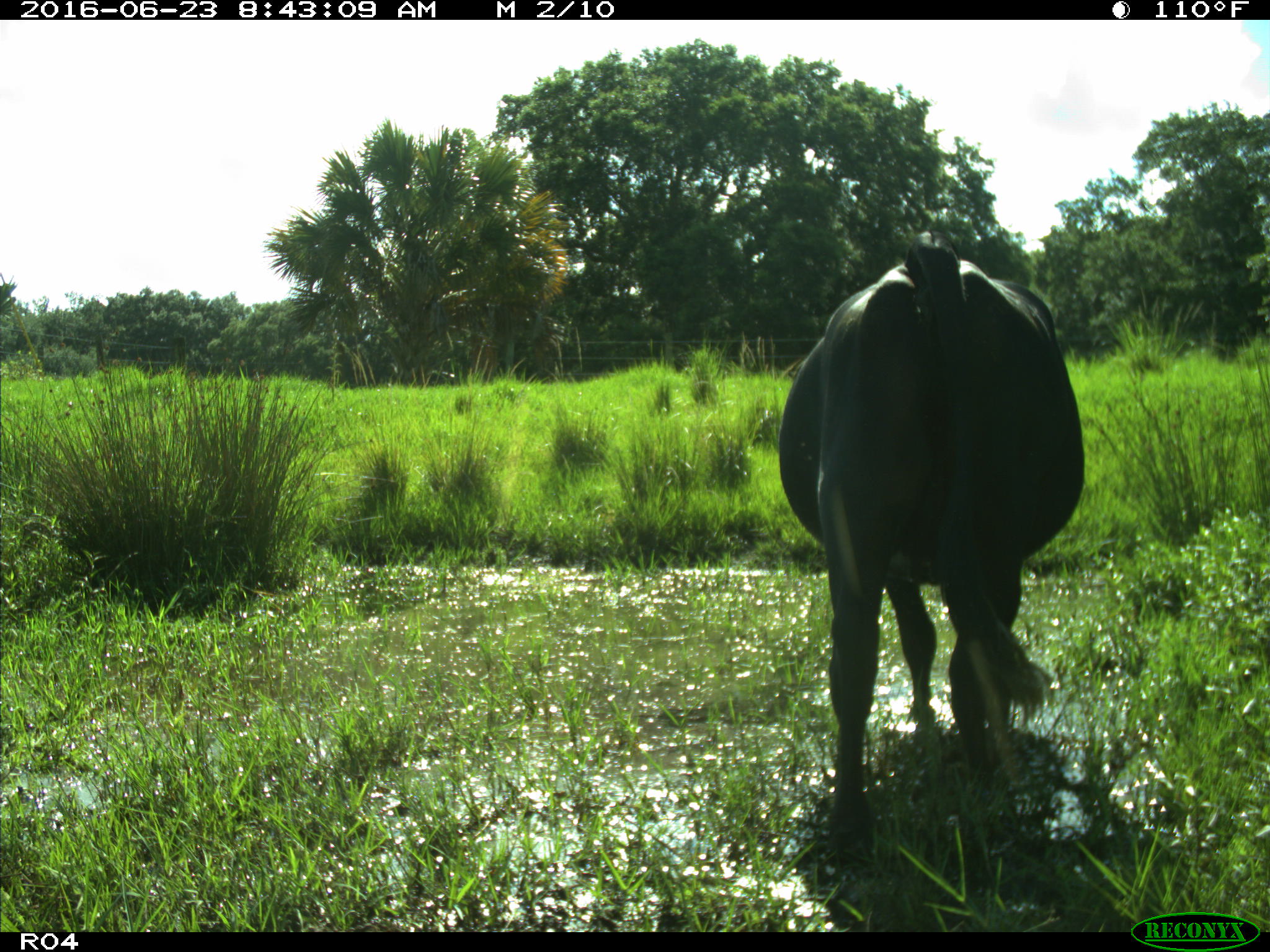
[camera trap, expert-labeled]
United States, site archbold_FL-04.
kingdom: Animalia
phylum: Chordata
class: Mammalia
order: Artiodactyla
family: Bovidae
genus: Bos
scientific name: Bos taurus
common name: domestic cow